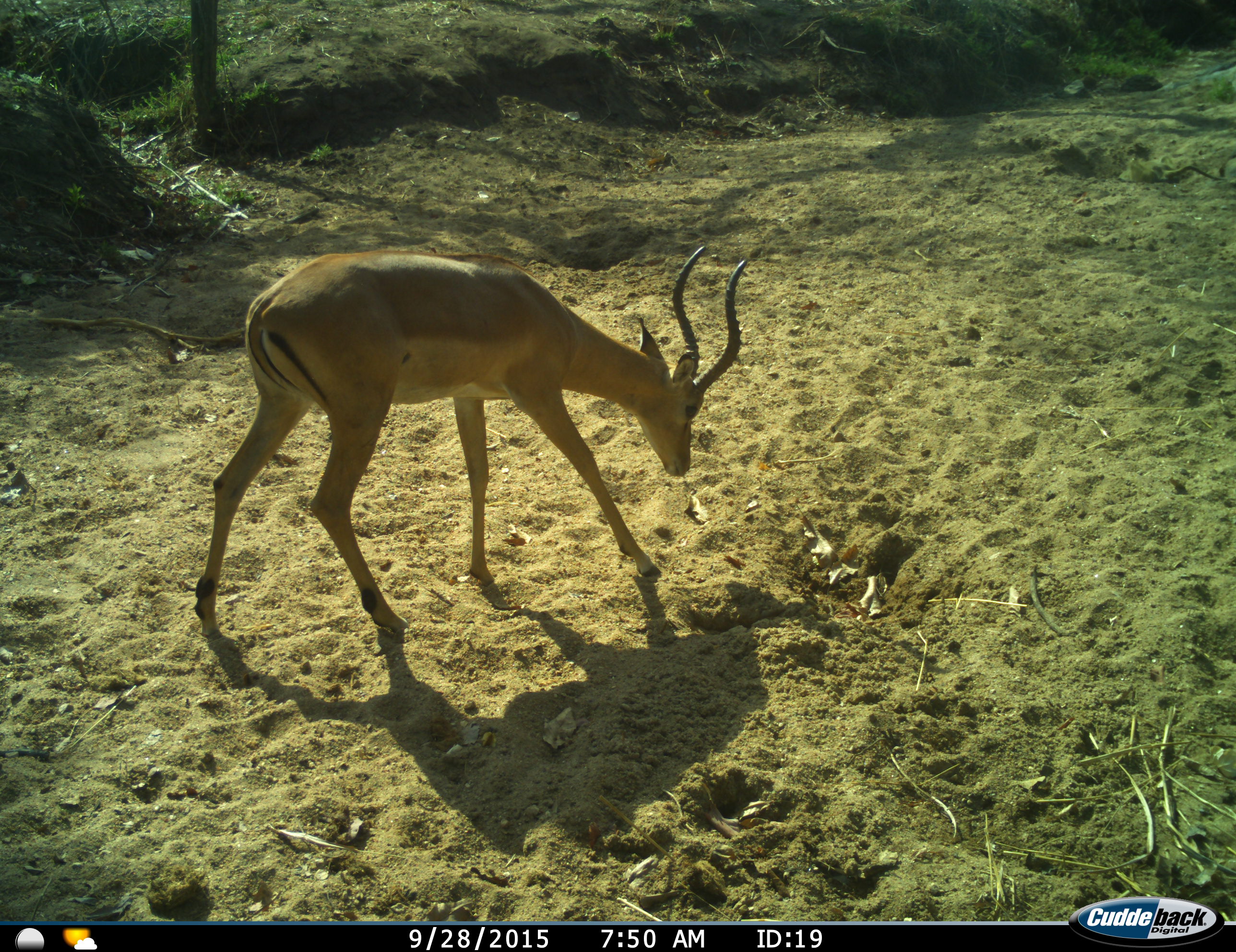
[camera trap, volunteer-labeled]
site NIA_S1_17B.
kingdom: Animalia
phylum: Chordata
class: Mammalia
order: Artiodactyla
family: Bovidae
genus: Aepyceros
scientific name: Aepyceros melampus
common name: impala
Impala (Aepyceros melampus), count 1. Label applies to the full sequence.